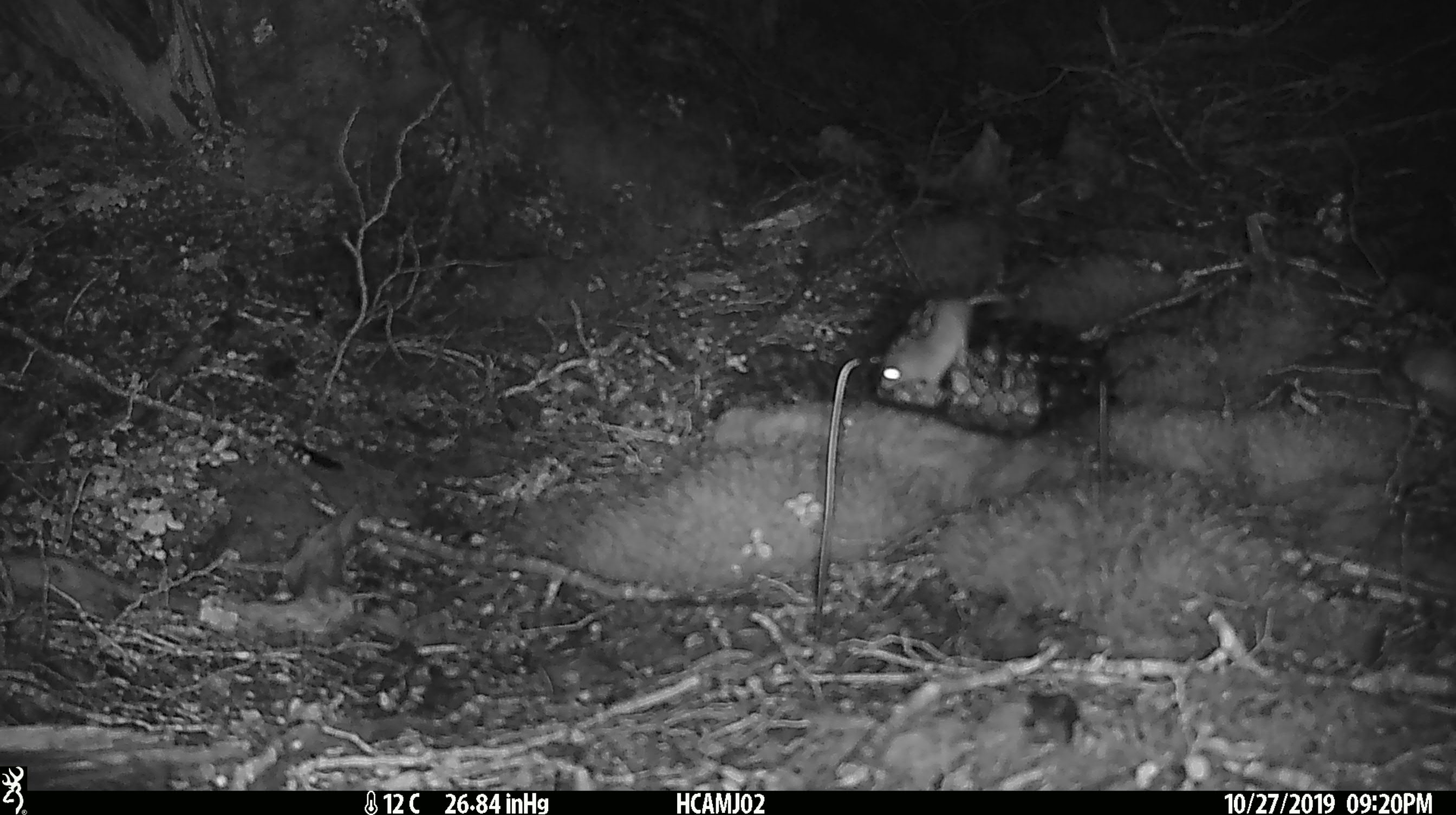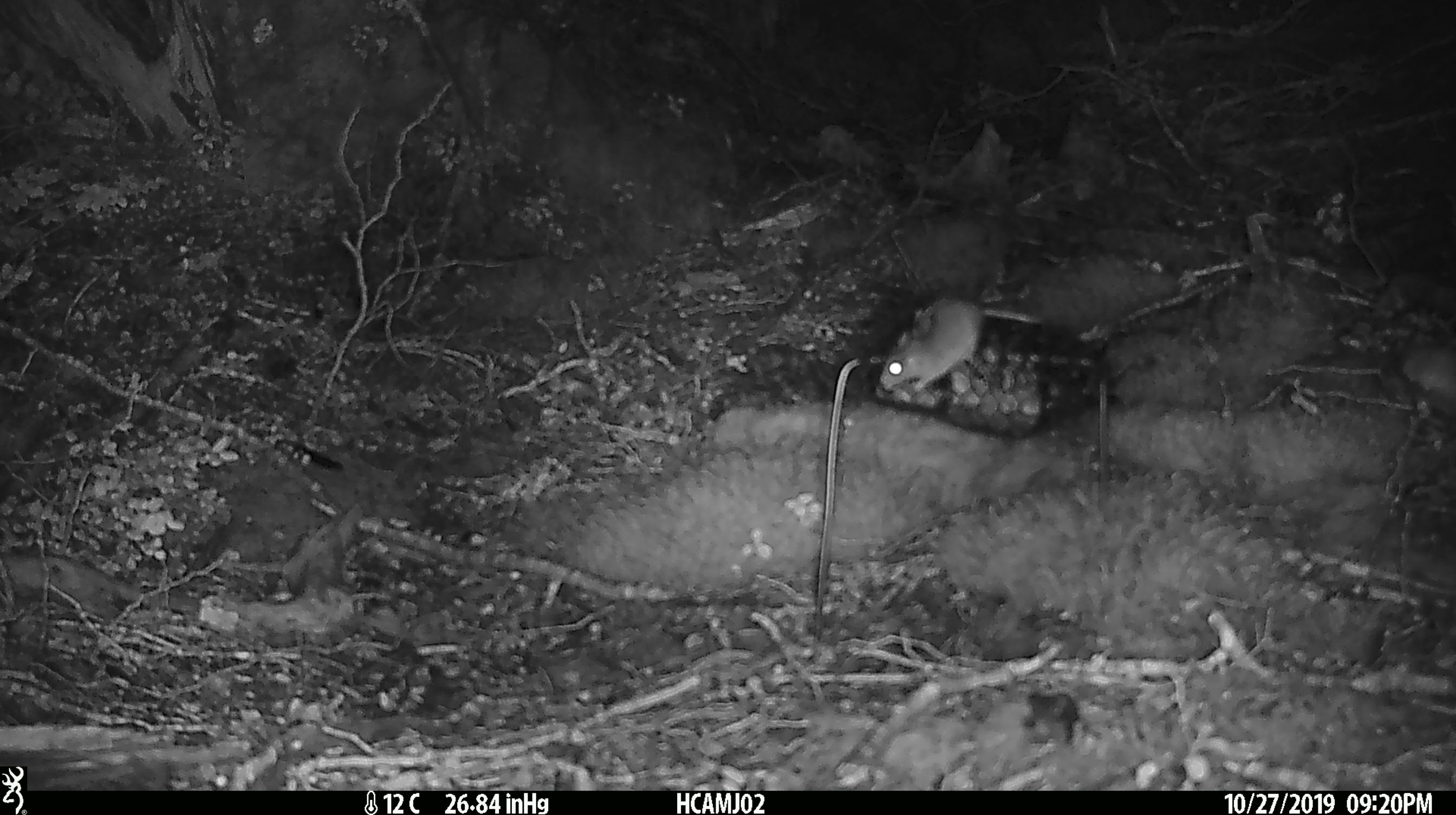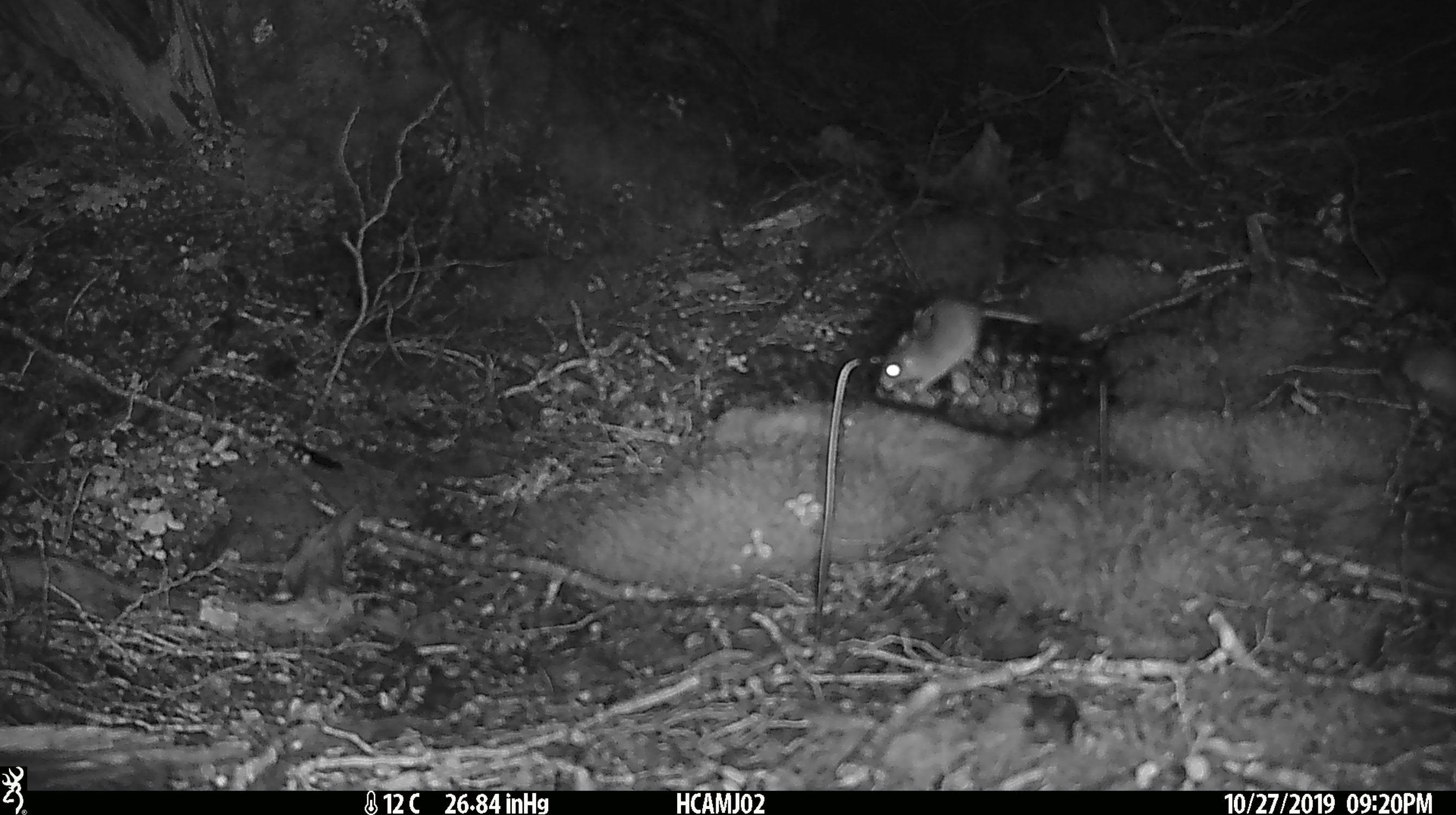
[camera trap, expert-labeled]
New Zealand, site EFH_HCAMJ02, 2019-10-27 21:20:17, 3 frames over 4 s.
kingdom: Animalia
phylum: Chordata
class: Mammalia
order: Rodentia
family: Muridae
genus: Mus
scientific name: Mus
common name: mouse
Mouse (Mus).